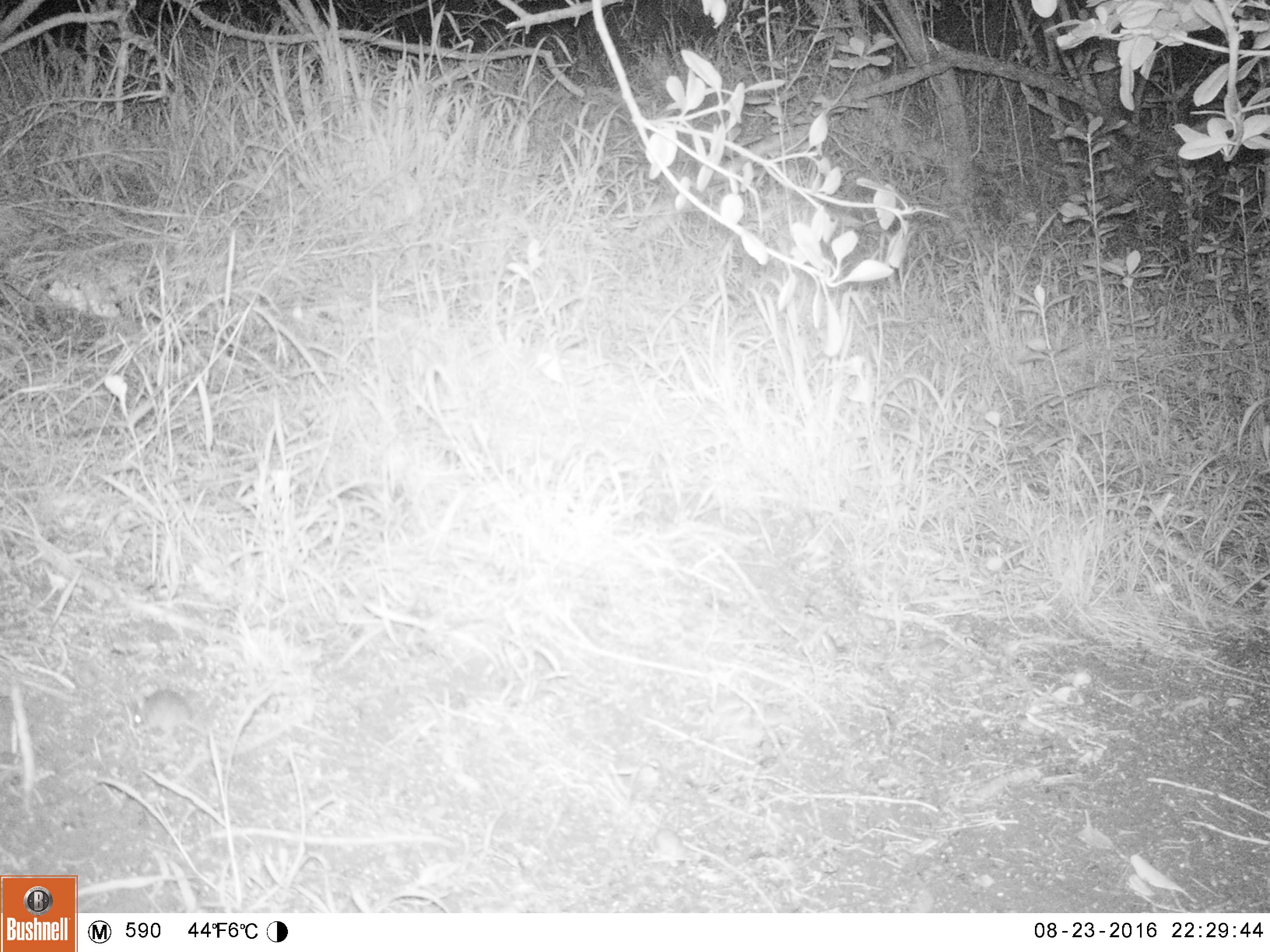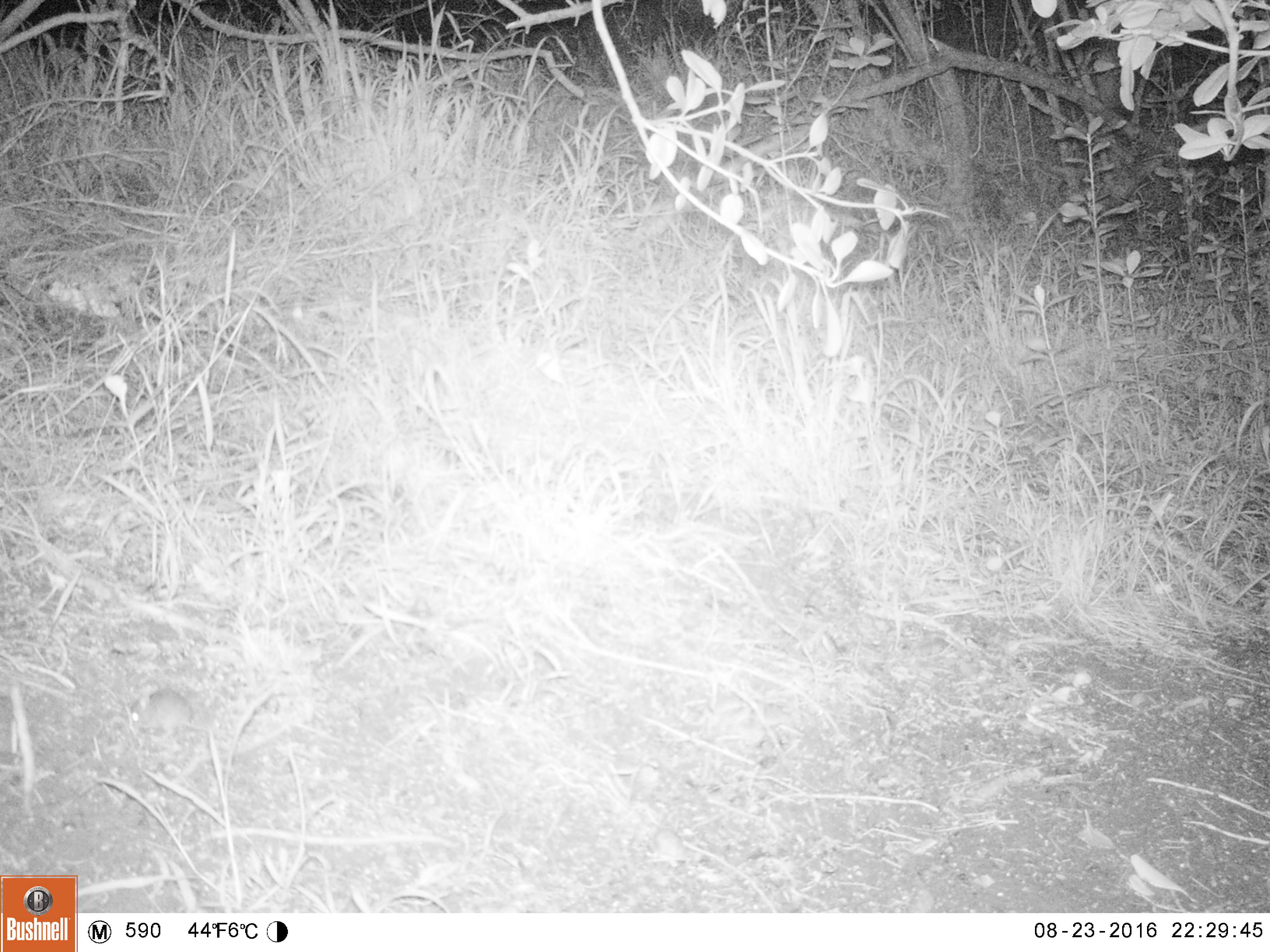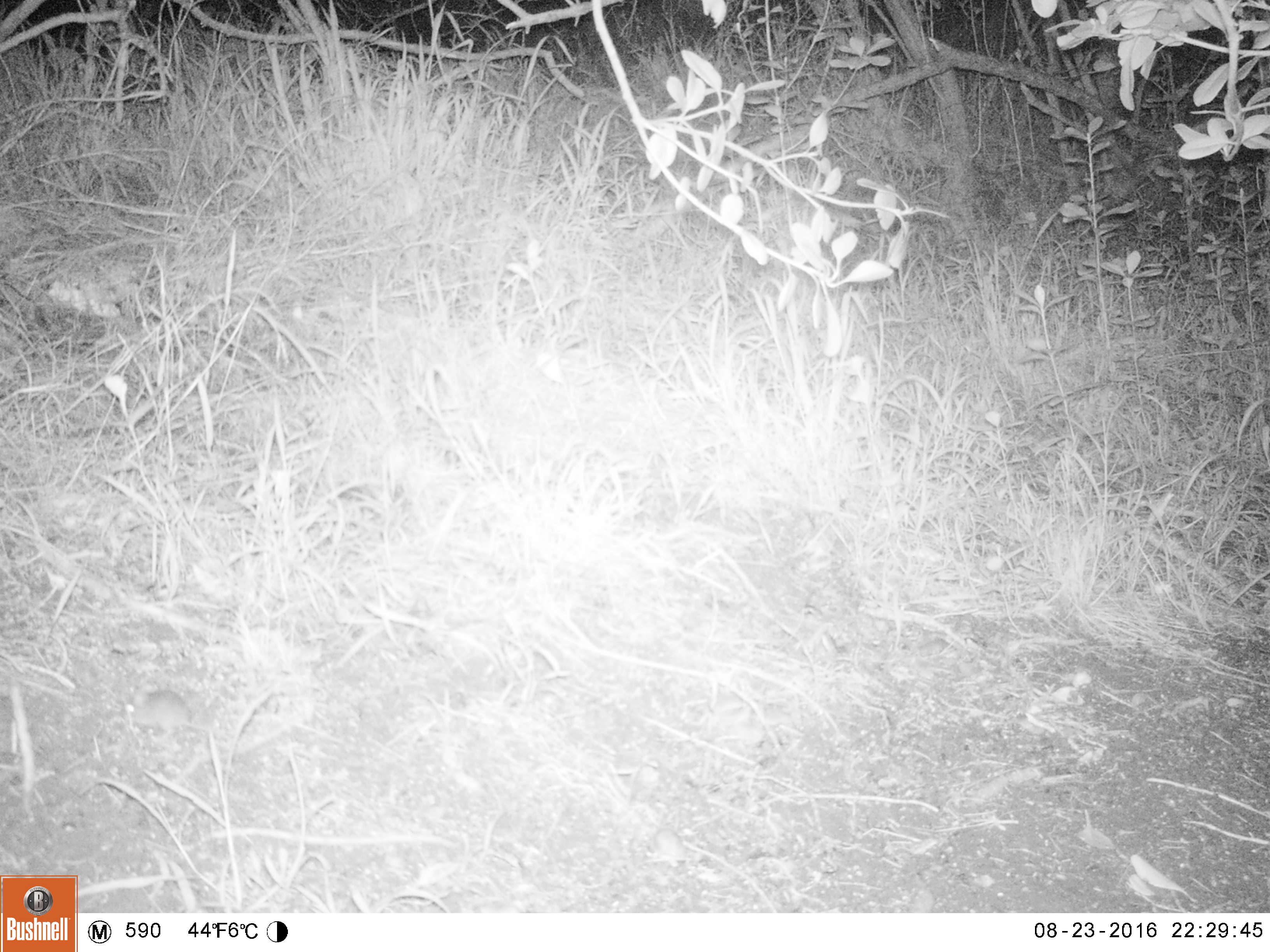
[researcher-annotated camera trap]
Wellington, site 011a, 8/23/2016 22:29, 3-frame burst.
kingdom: Animalia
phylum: Chordata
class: Mammalia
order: Rodentia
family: Muridae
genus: Mus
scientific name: Mus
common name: mouse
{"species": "mouse (Mus)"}